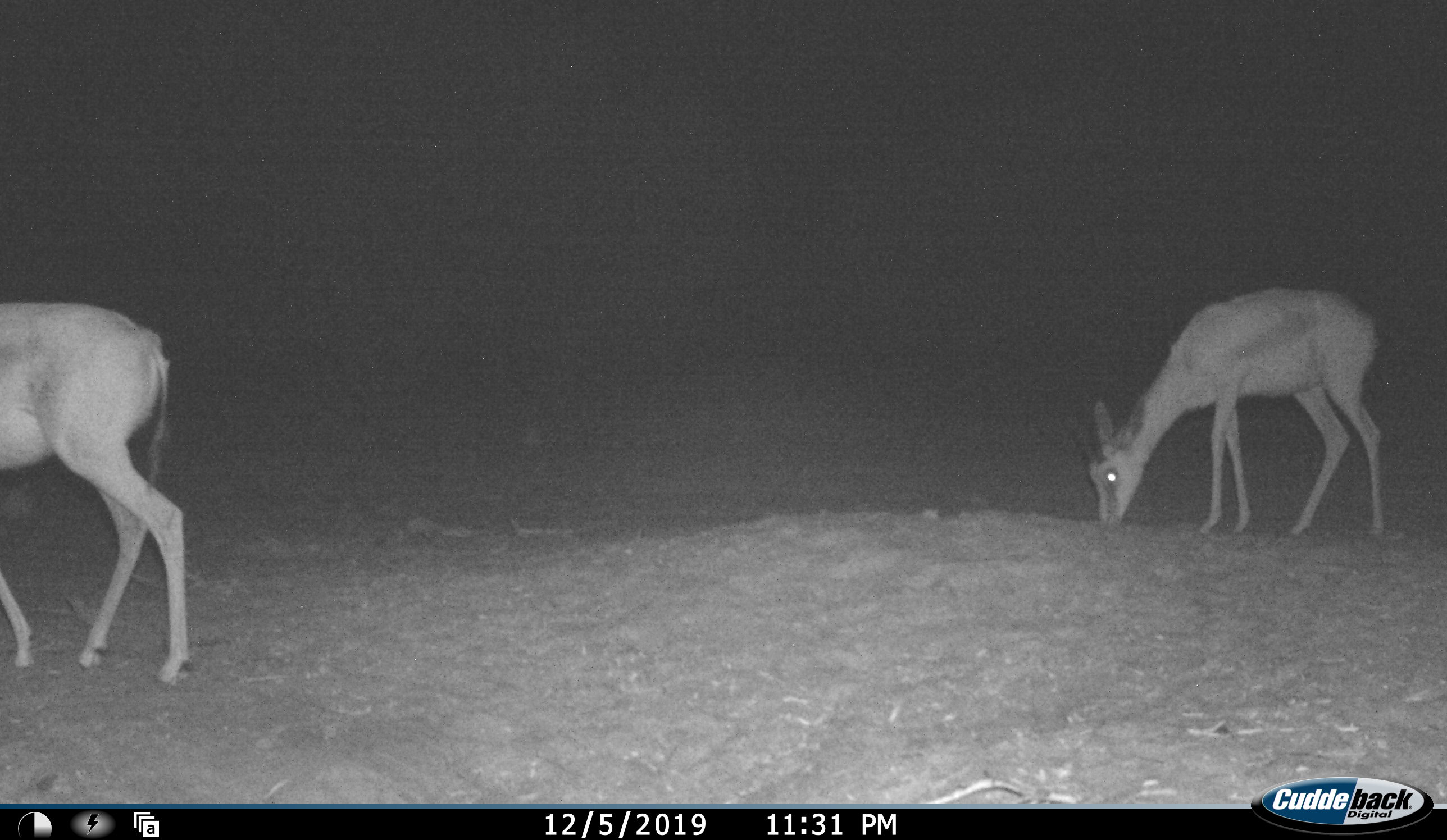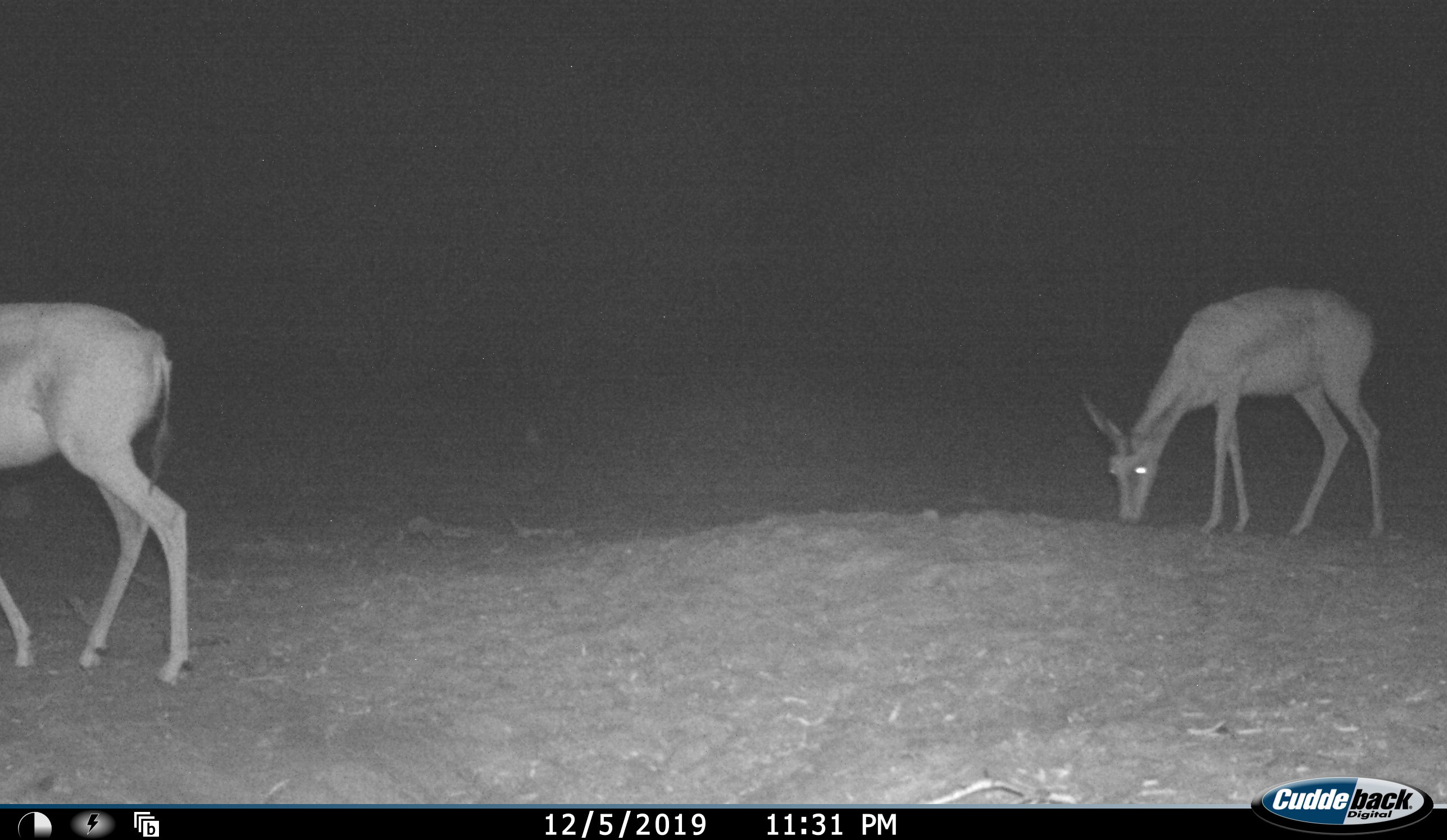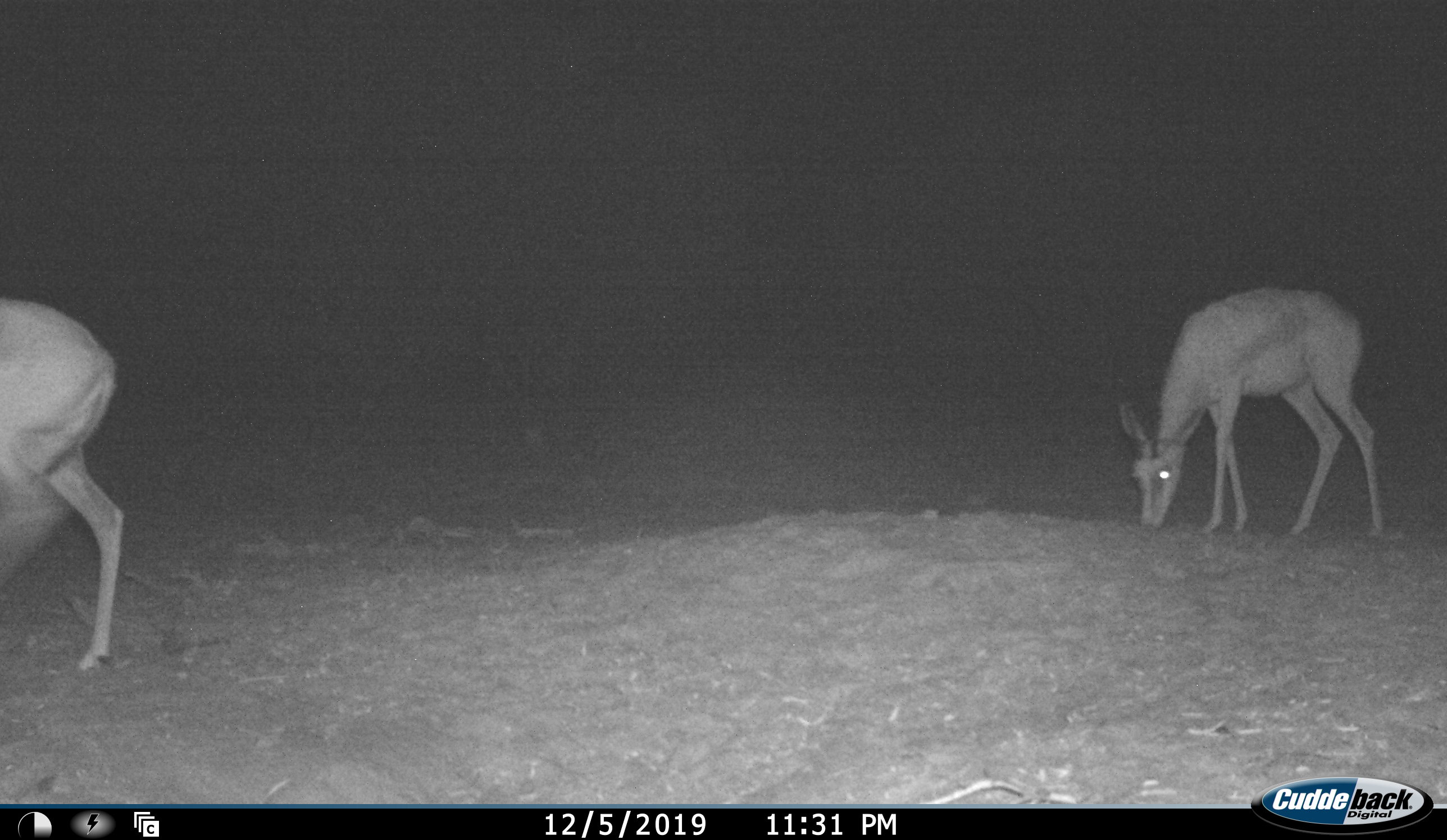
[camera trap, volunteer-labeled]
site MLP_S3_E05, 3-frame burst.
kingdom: Animalia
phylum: Chordata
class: Mammalia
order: Artiodactyla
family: Bovidae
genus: Aepyceros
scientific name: Aepyceros melampus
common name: impala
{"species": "impala (Aepyceros melampus)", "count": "2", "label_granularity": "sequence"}